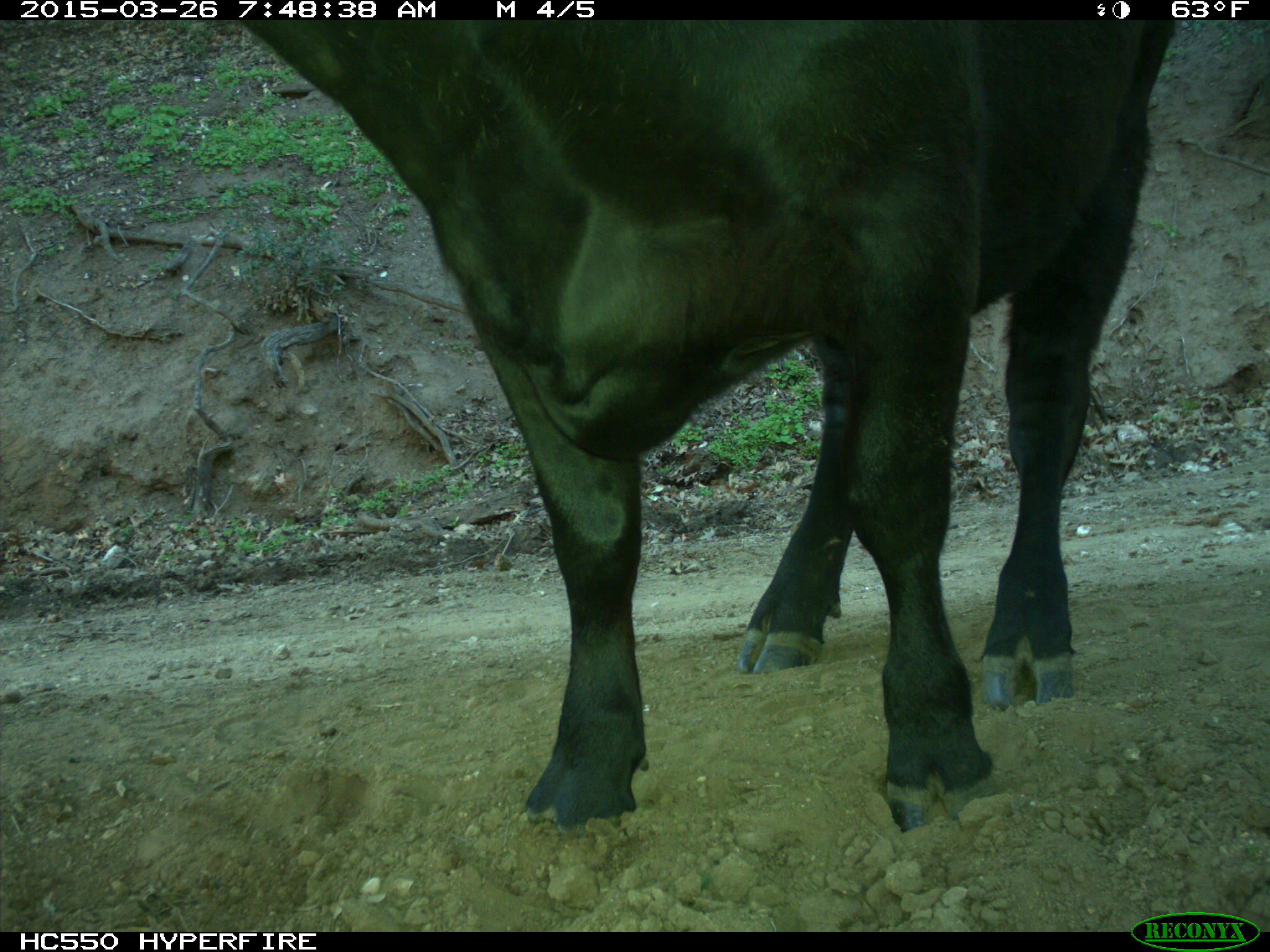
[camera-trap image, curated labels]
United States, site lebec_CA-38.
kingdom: Animalia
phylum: Chordata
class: Mammalia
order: Artiodactyla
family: Bovidae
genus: Bos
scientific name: Bos taurus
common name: domestic cow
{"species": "Bos taurus (domestic cow)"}